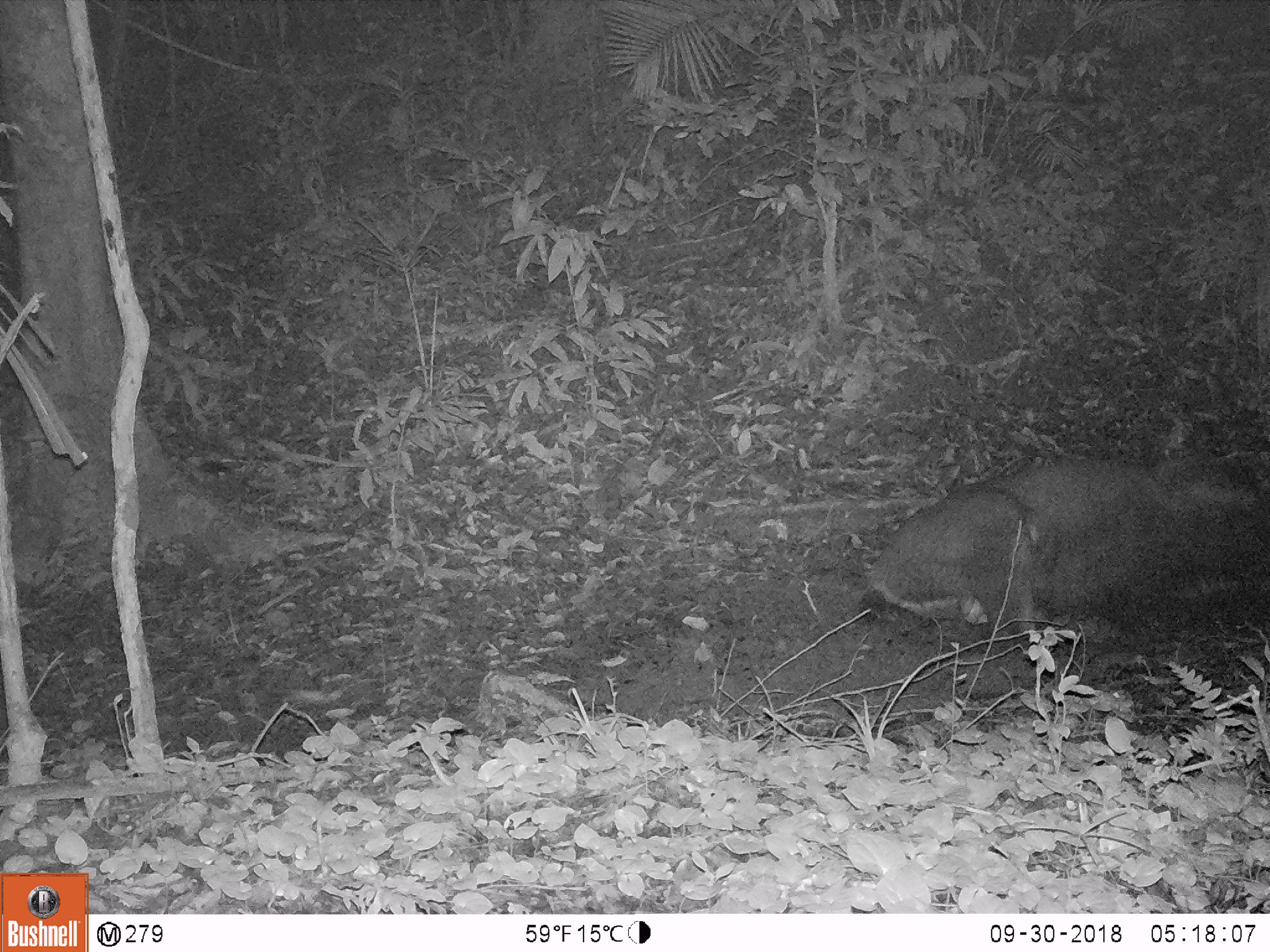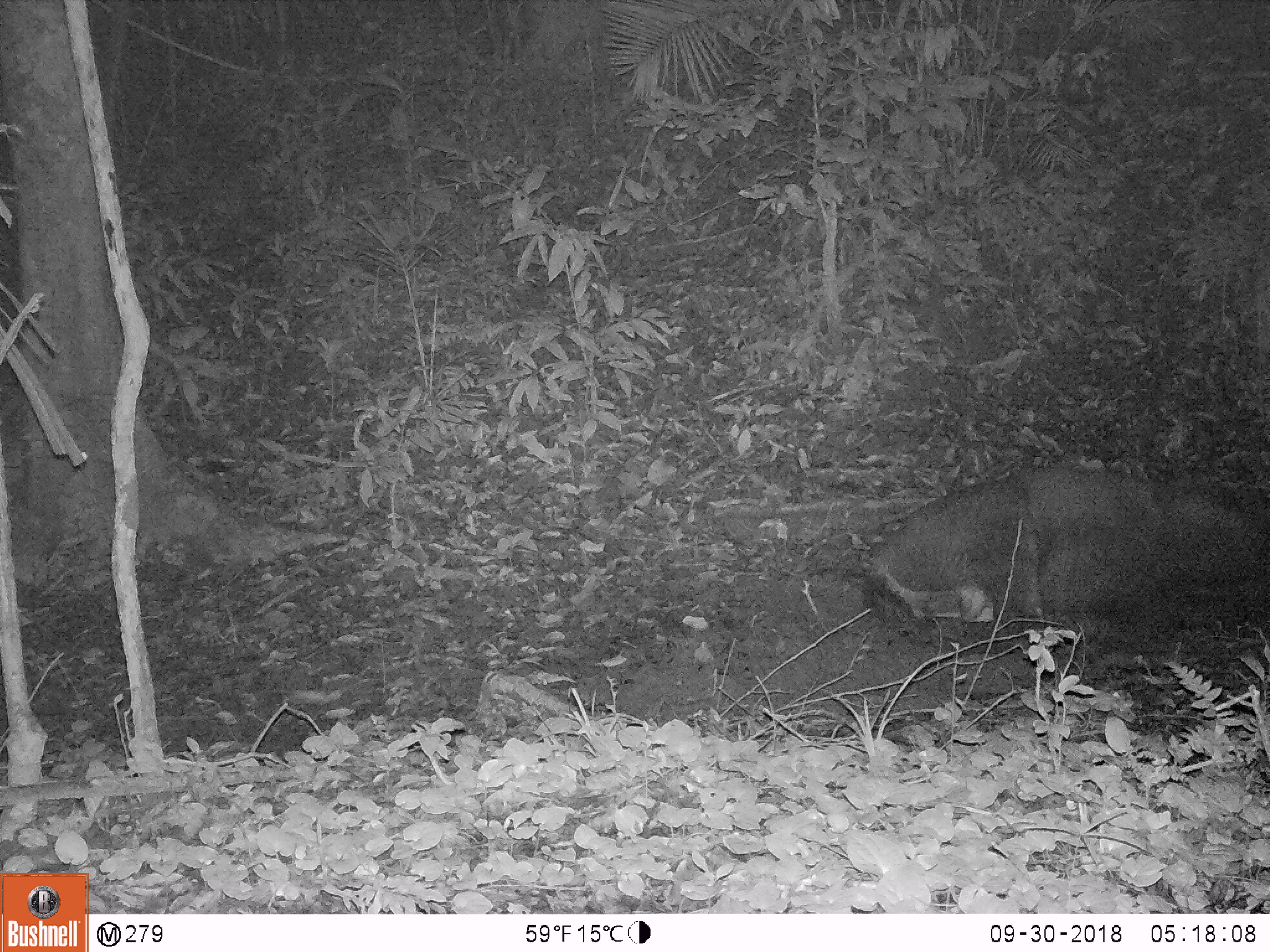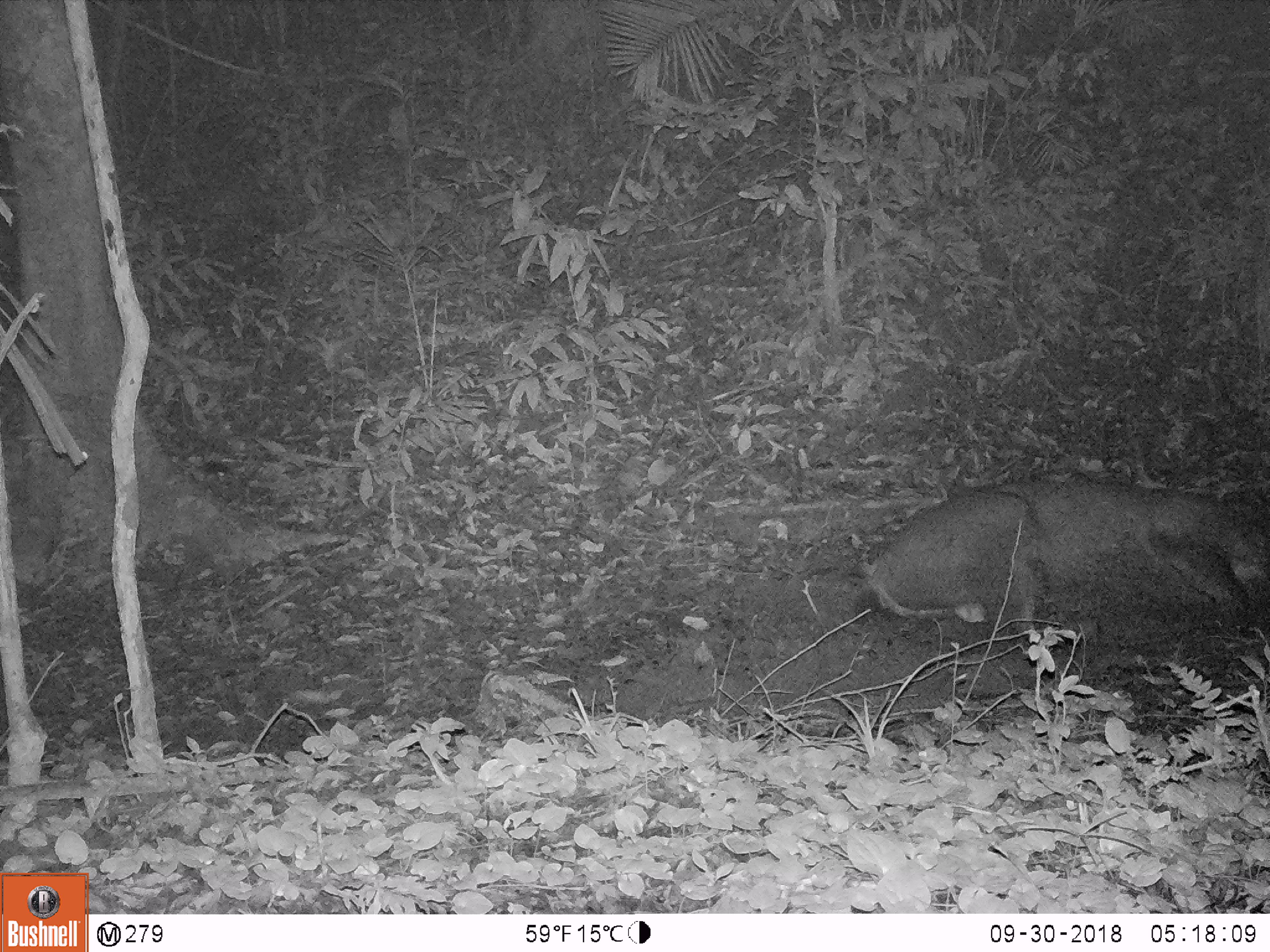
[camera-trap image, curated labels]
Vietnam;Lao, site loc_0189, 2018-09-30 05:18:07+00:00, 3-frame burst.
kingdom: Animalia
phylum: Chordata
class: Mammalia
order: Artiodactyla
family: Cervidae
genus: Rusa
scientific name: Rusa unicolor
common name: sambar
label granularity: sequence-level